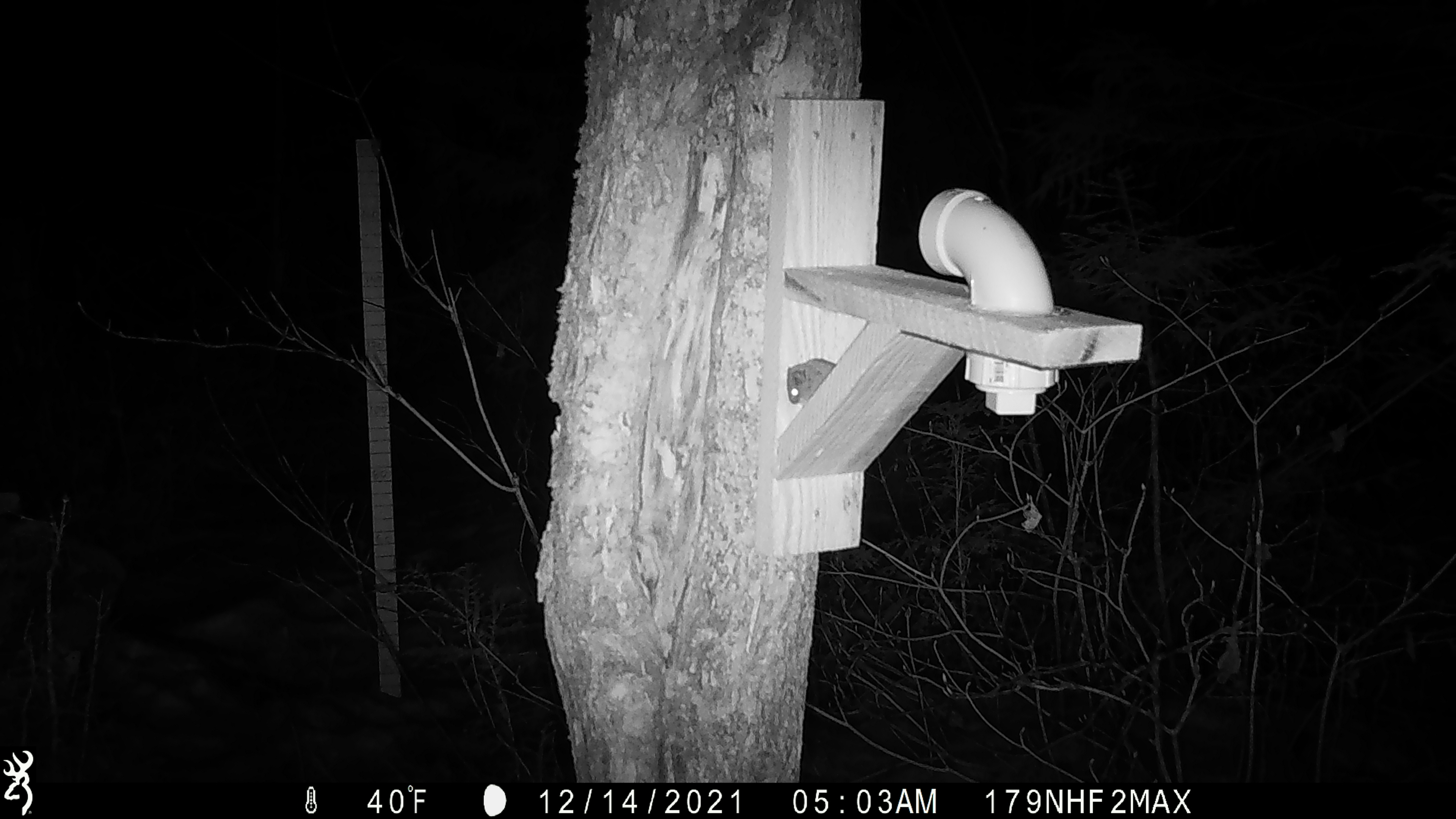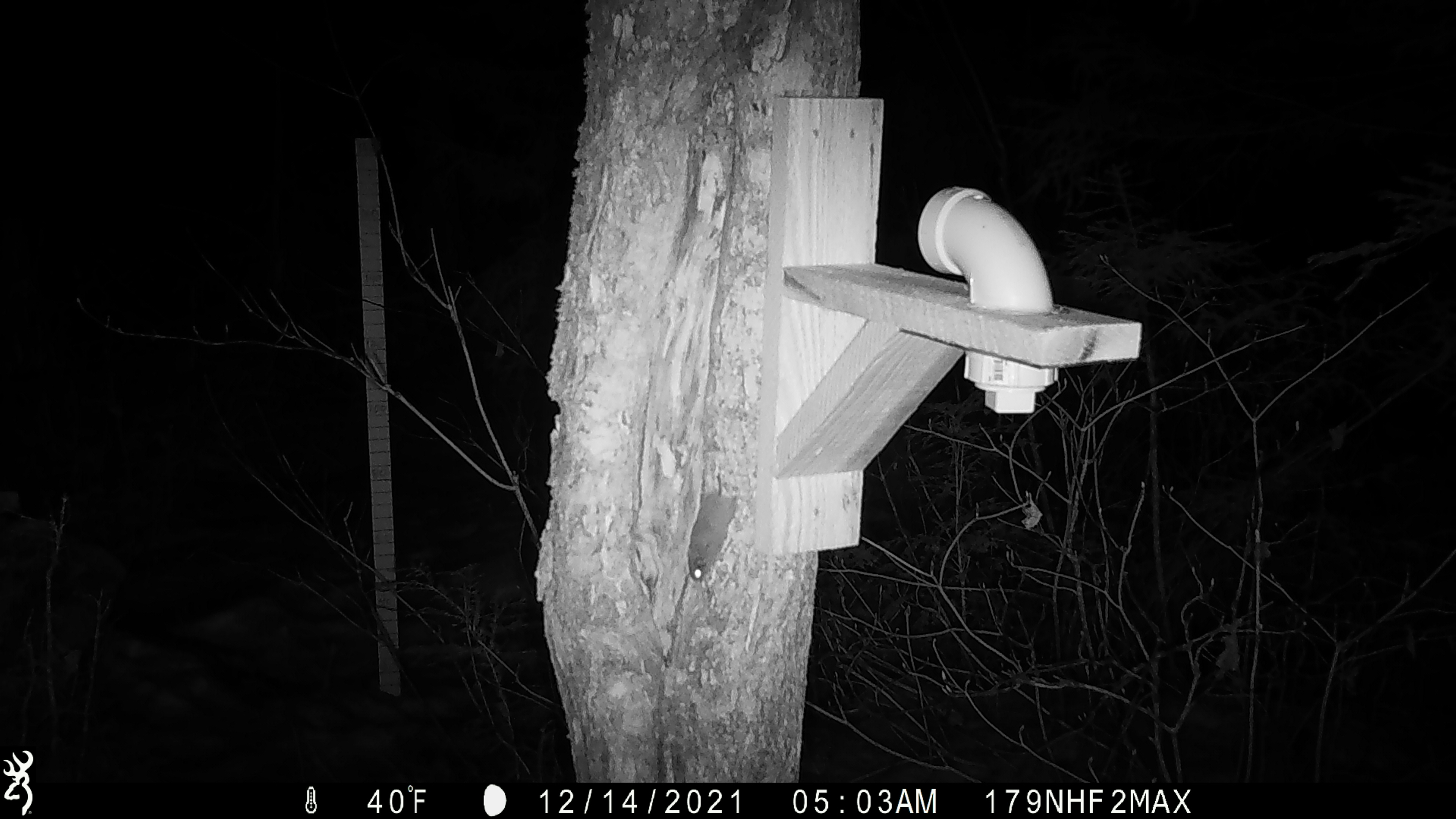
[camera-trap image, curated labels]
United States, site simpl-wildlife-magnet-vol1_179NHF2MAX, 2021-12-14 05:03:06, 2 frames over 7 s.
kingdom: Animalia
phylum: Chordata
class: Mammalia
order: Rodentia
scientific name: Rodentia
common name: mouse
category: mouse sp.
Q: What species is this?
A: Mouse sp. (mouse) (Rodentia).